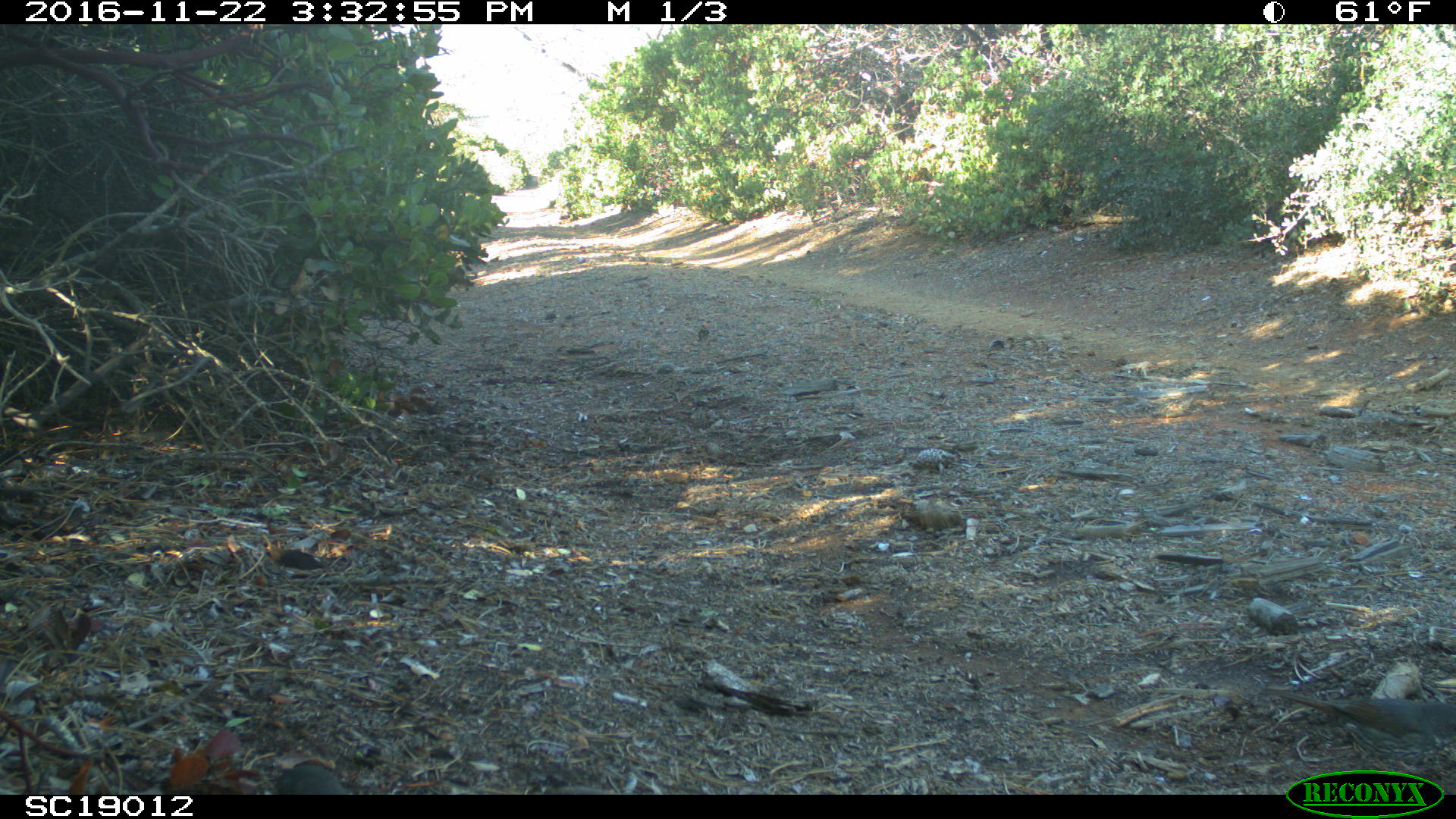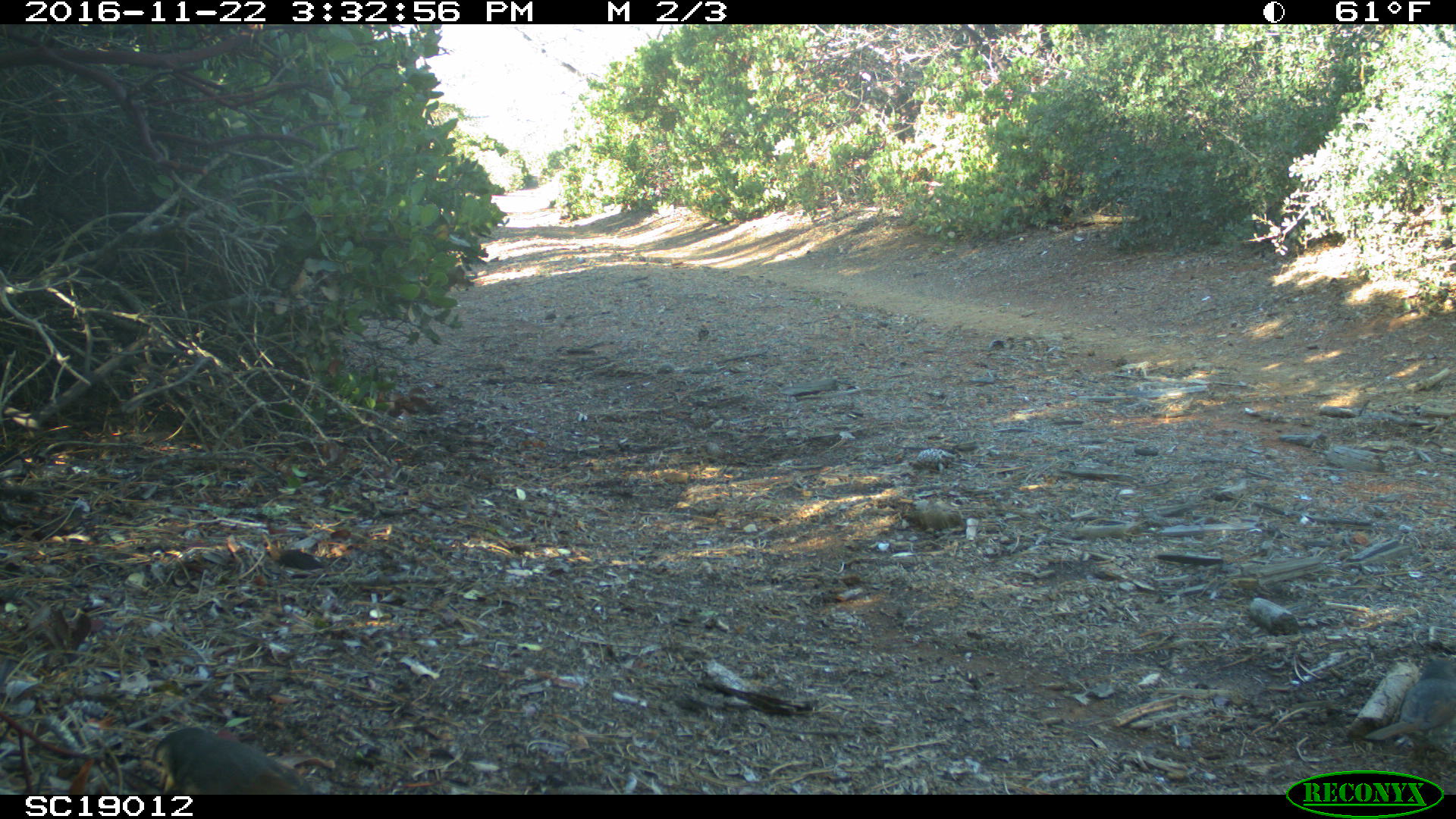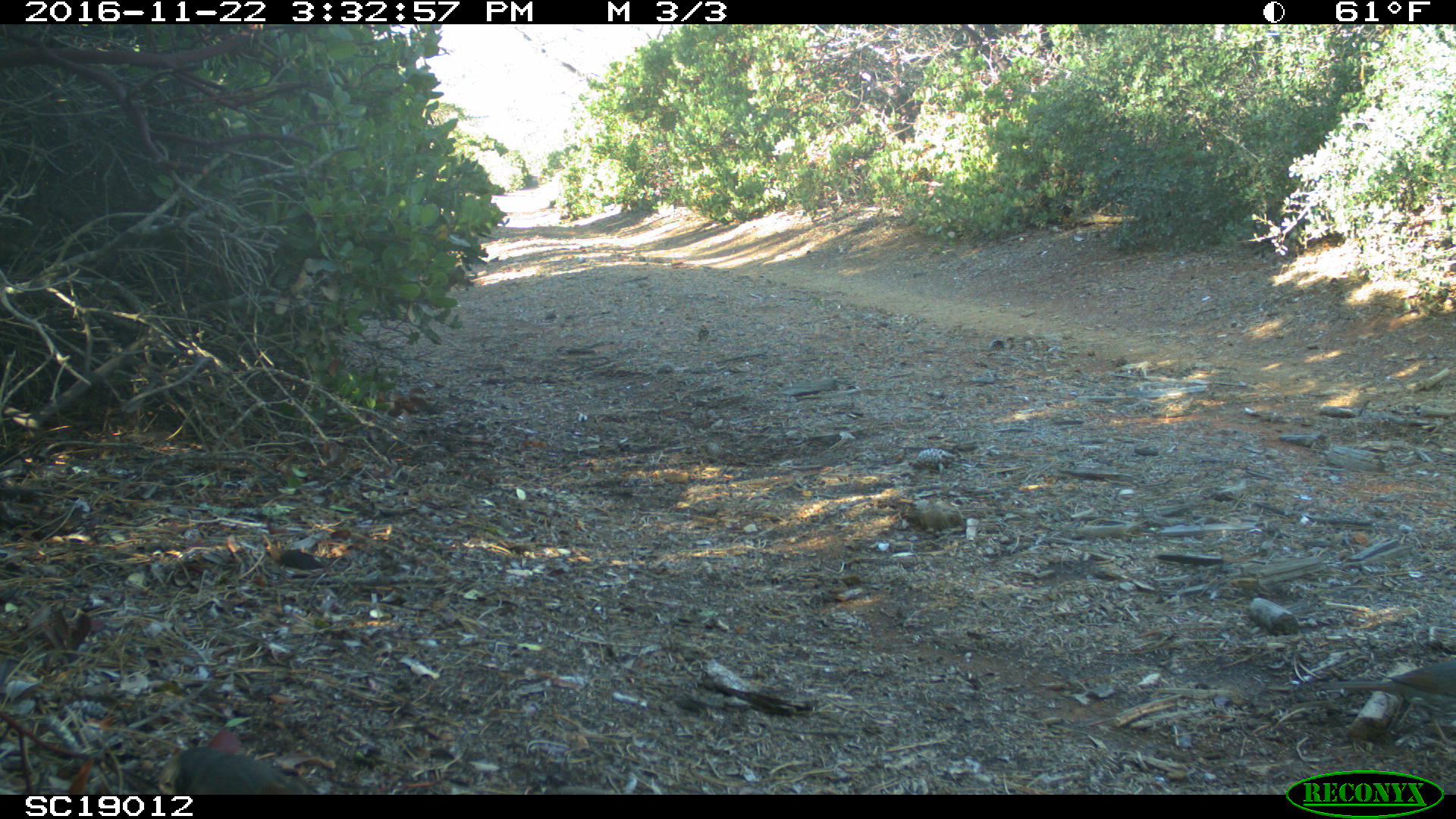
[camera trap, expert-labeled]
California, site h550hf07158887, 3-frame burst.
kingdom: Animalia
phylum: Chordata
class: Aves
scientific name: Aves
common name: bird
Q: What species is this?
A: Bird (Aves).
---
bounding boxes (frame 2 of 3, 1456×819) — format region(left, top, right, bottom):
bird: region(129, 723, 316, 793)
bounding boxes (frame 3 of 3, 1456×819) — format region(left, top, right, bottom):
bird: region(158, 746, 316, 794)